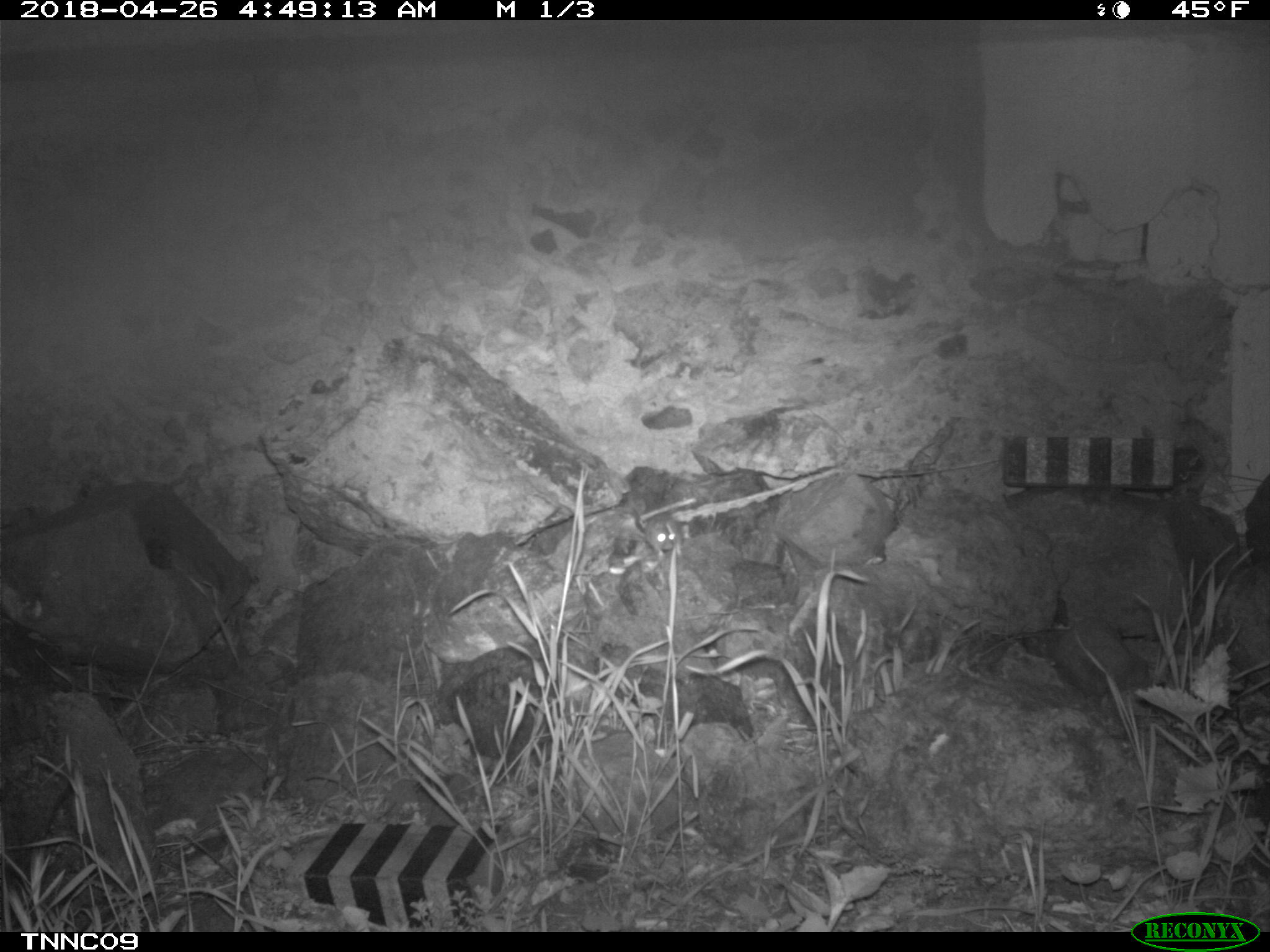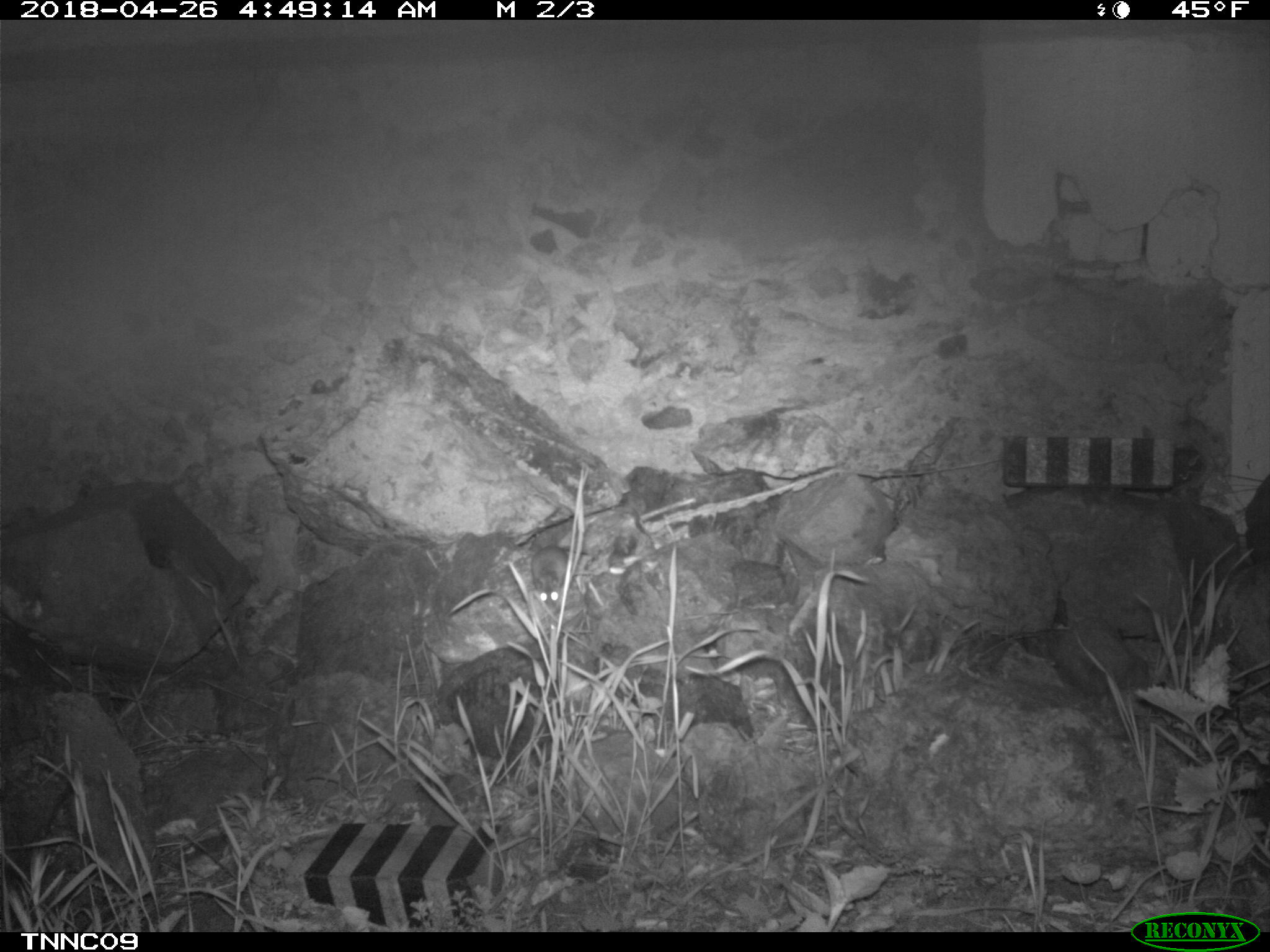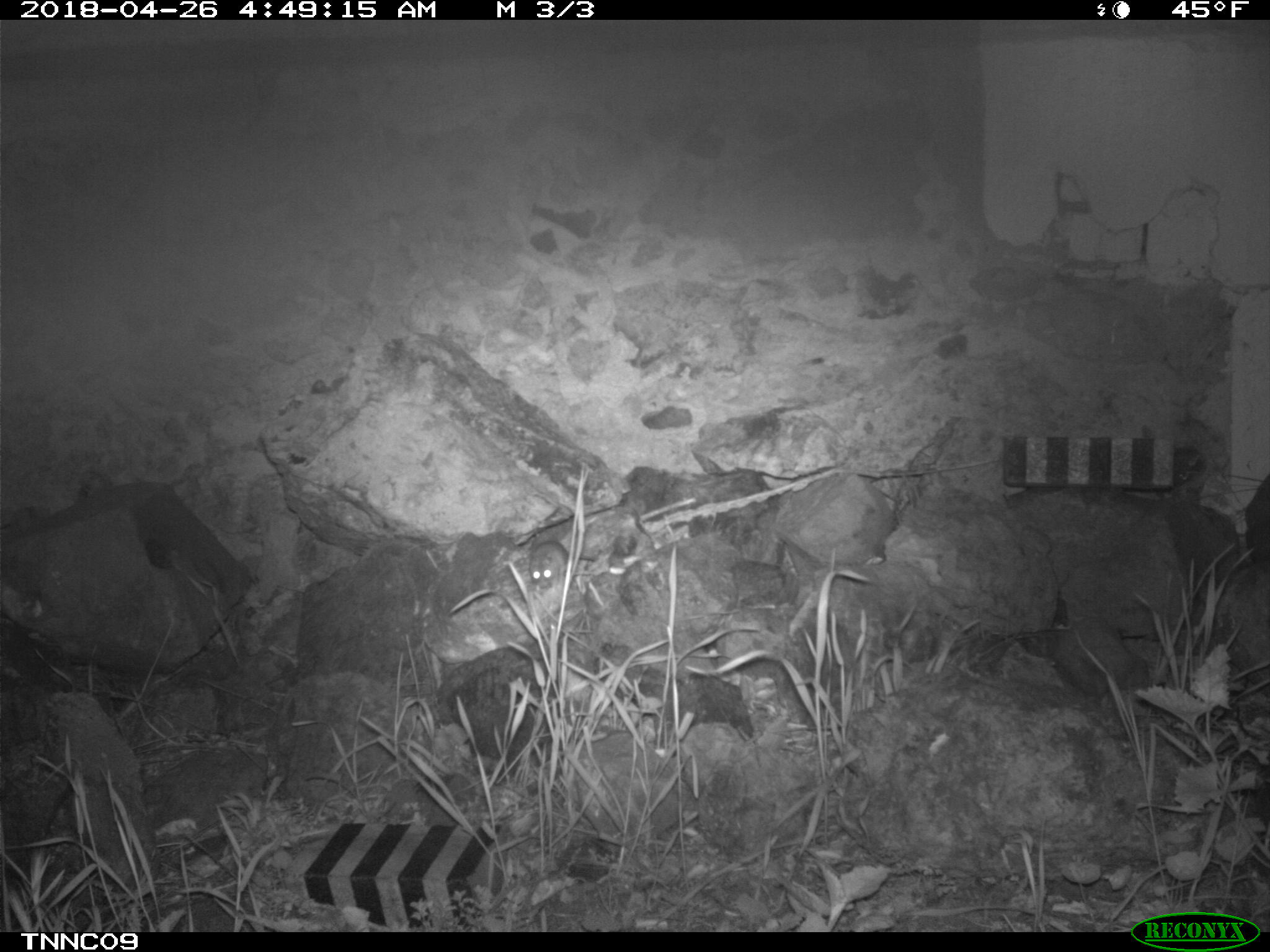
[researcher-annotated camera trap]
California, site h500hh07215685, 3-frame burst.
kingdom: Animalia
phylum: Chordata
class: Mammalia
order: Rodentia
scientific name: Rodentia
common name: rodent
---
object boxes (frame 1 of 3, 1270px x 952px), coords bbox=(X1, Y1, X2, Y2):
rodent: bbox=(645, 513, 684, 553)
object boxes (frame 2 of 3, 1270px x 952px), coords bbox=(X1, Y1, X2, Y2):
rodent: bbox=(530, 503, 579, 611)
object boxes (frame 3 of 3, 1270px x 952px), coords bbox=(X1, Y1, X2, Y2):
rodent: bbox=(528, 540, 595, 588)